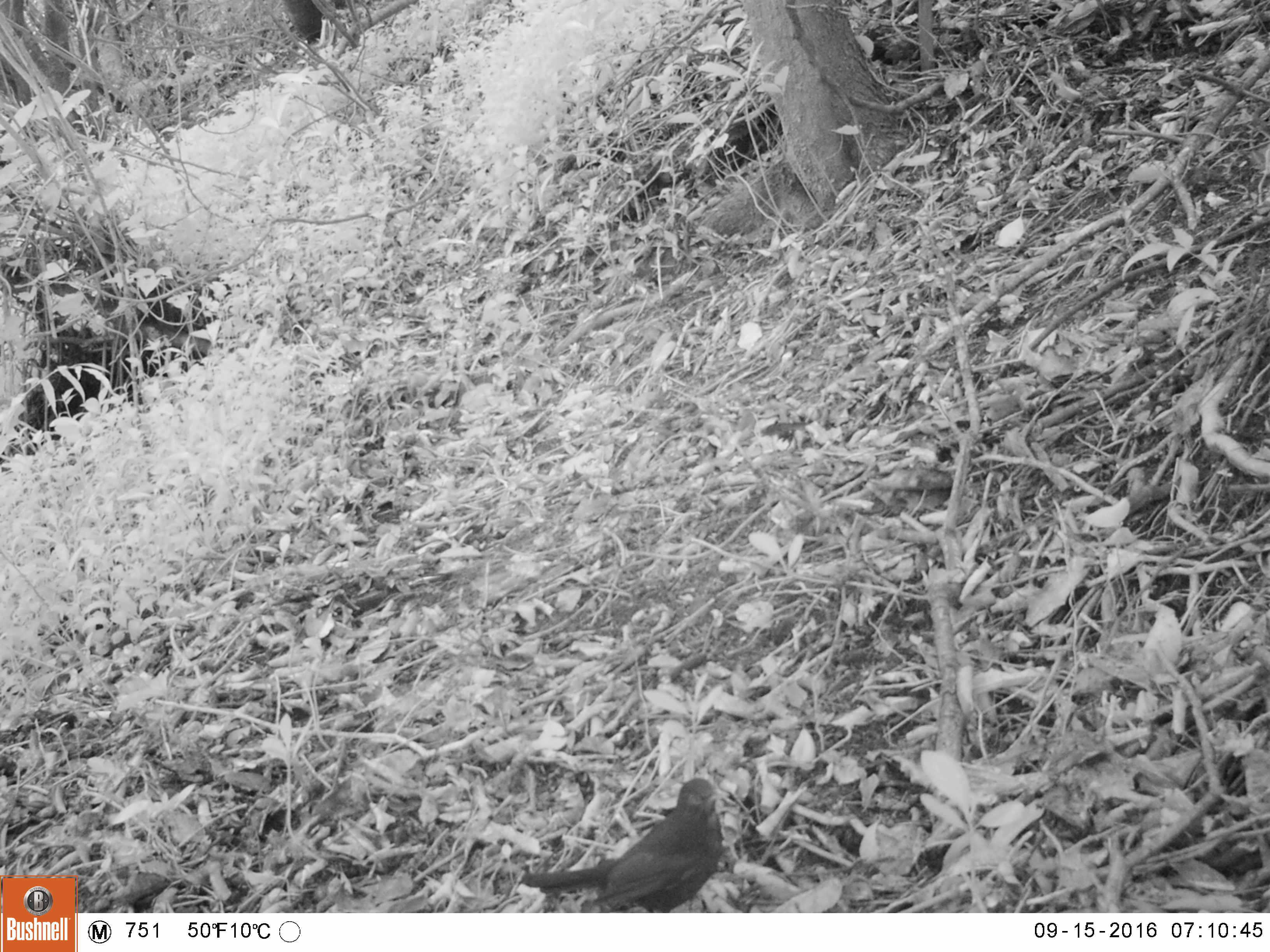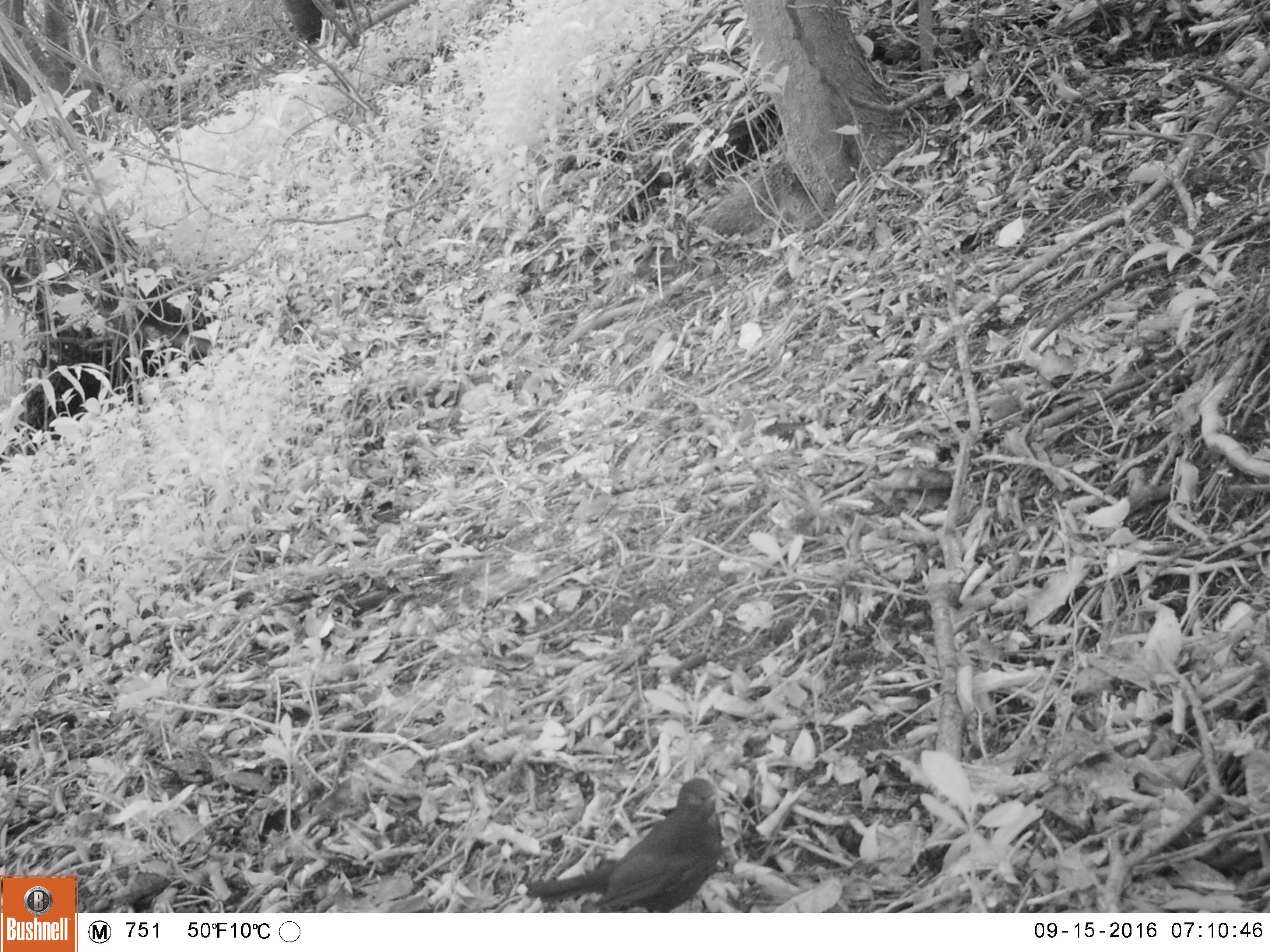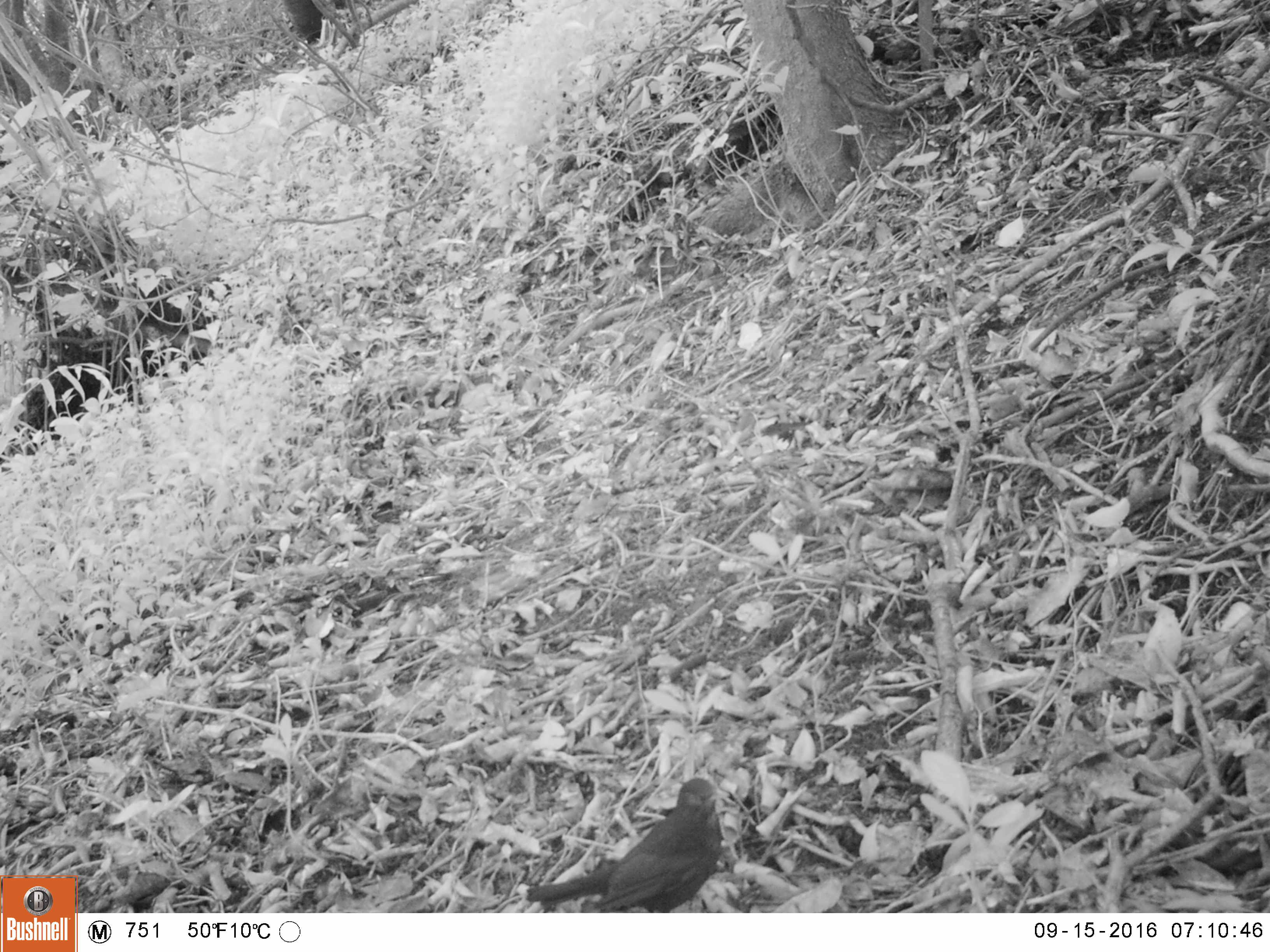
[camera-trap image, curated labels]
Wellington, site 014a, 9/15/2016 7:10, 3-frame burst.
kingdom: Animalia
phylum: Chordata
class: Aves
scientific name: Aves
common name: bird